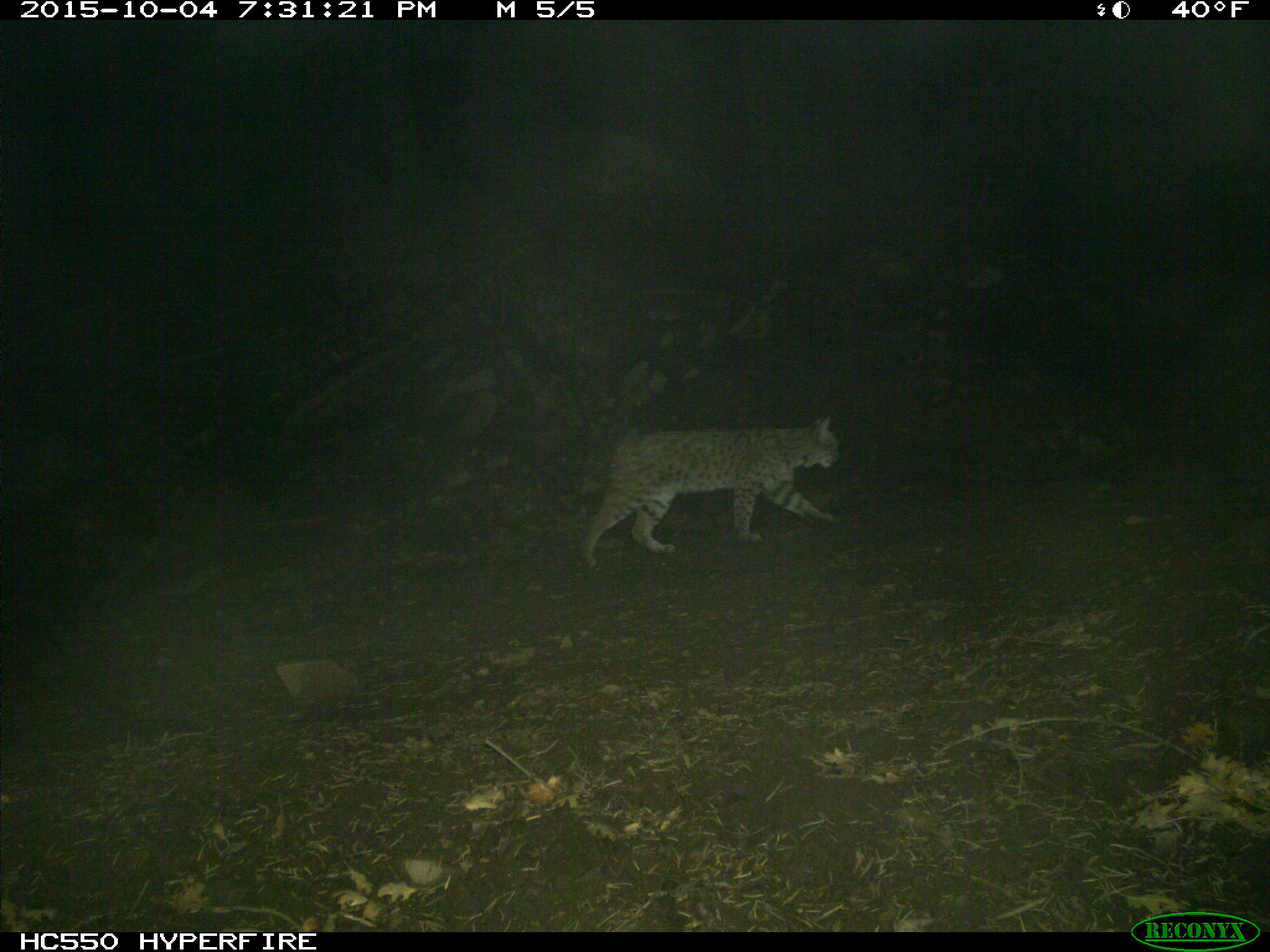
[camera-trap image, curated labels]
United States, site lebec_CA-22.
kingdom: Animalia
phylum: Chordata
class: Mammalia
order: Carnivora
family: Felidae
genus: Lynx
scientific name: Lynx rufus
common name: bobcat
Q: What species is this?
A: Lynx rufus (bobcat).